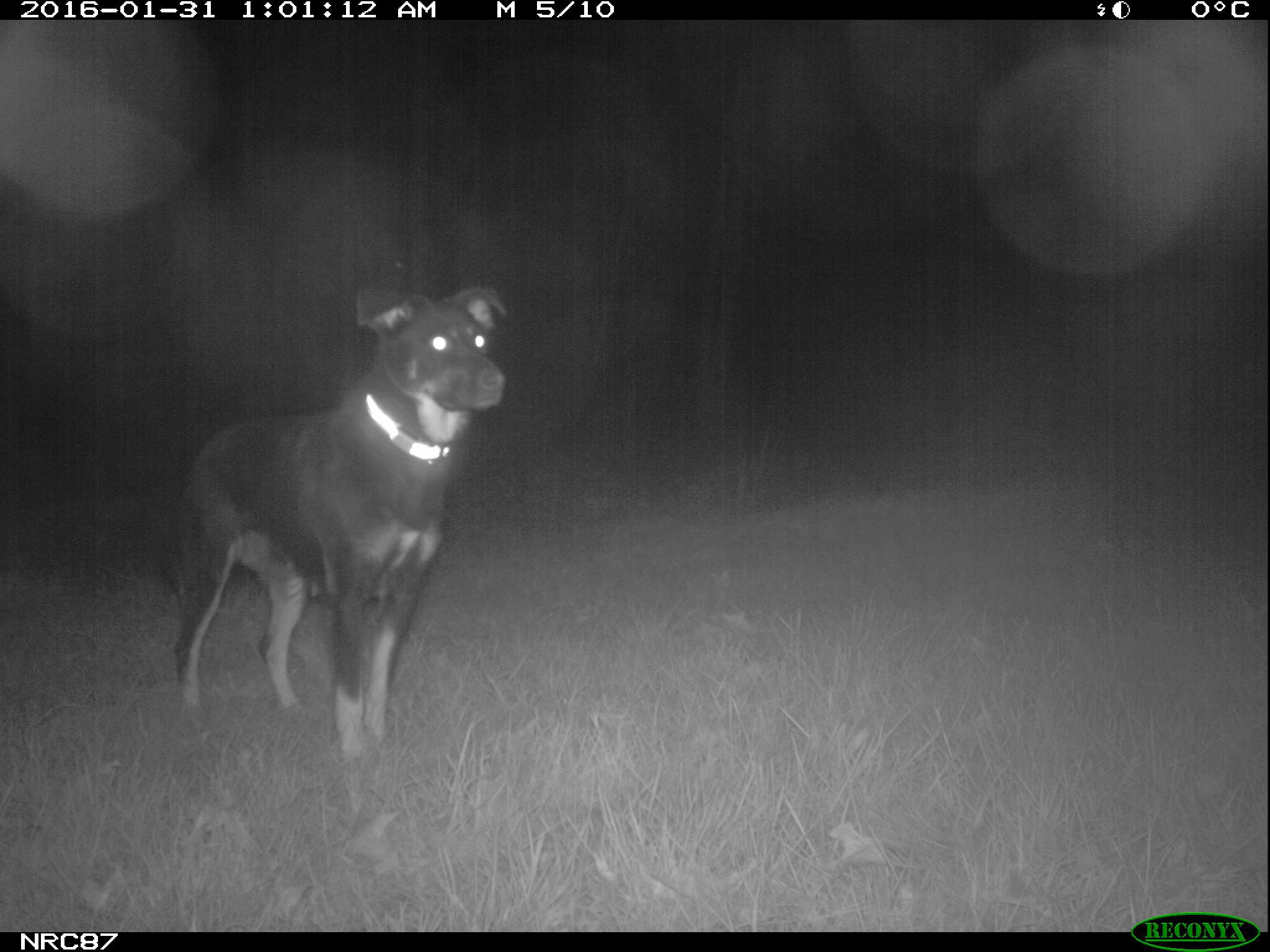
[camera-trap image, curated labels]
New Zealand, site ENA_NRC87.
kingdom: Animalia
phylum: Chordata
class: Mammalia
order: Carnivora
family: Canidae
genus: Canis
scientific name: Canis familiaris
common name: domestic dog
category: dog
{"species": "dog (domestic dog) (Canis familiaris)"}